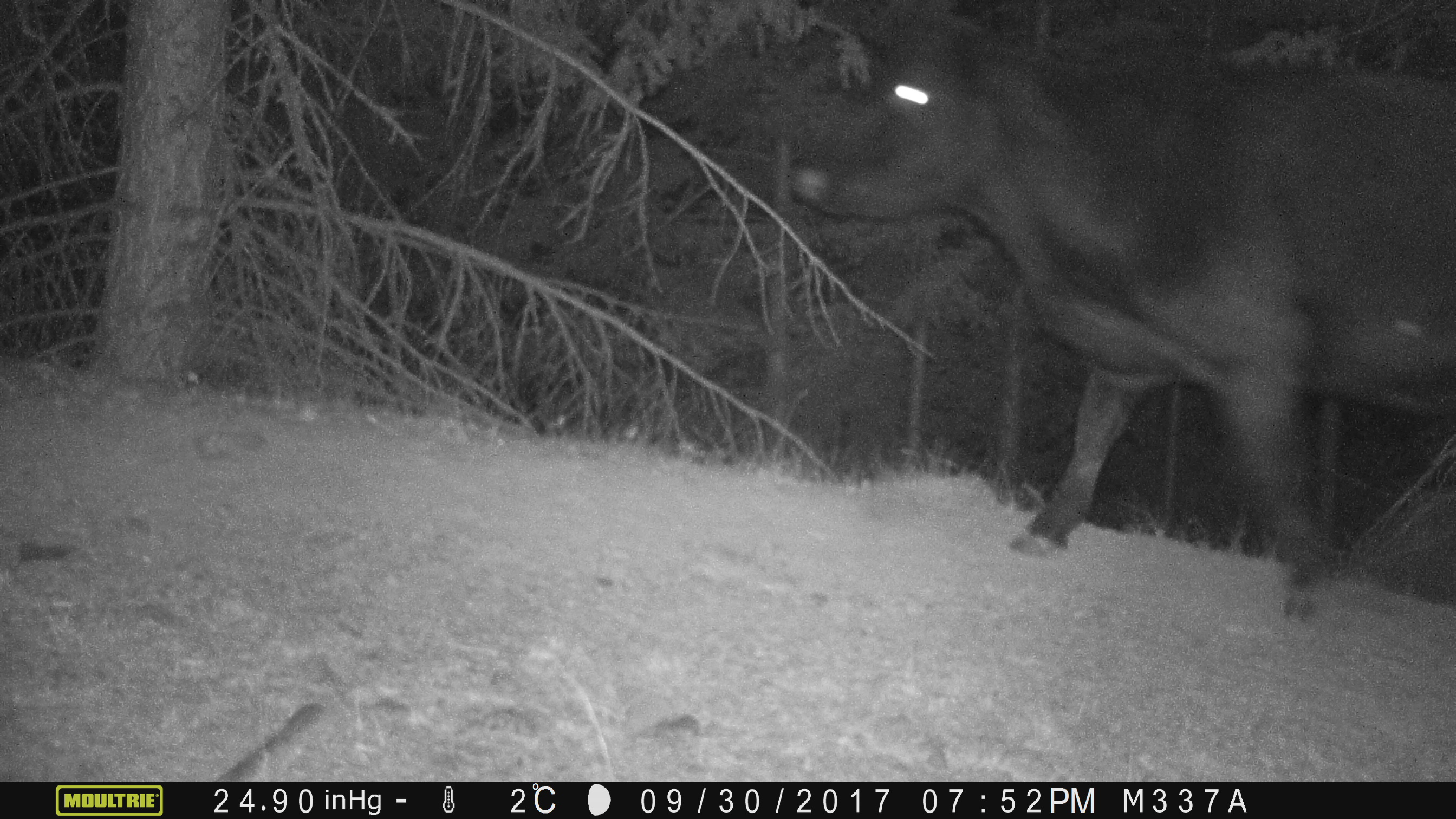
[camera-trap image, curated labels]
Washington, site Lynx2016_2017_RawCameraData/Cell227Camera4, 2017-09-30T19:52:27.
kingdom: Animalia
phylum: Chordata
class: Mammalia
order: Artiodactyla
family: Bovidae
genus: Bos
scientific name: Bos taurus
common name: domestic cattle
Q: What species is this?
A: Domestic cattle (Bos taurus).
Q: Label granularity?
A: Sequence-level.